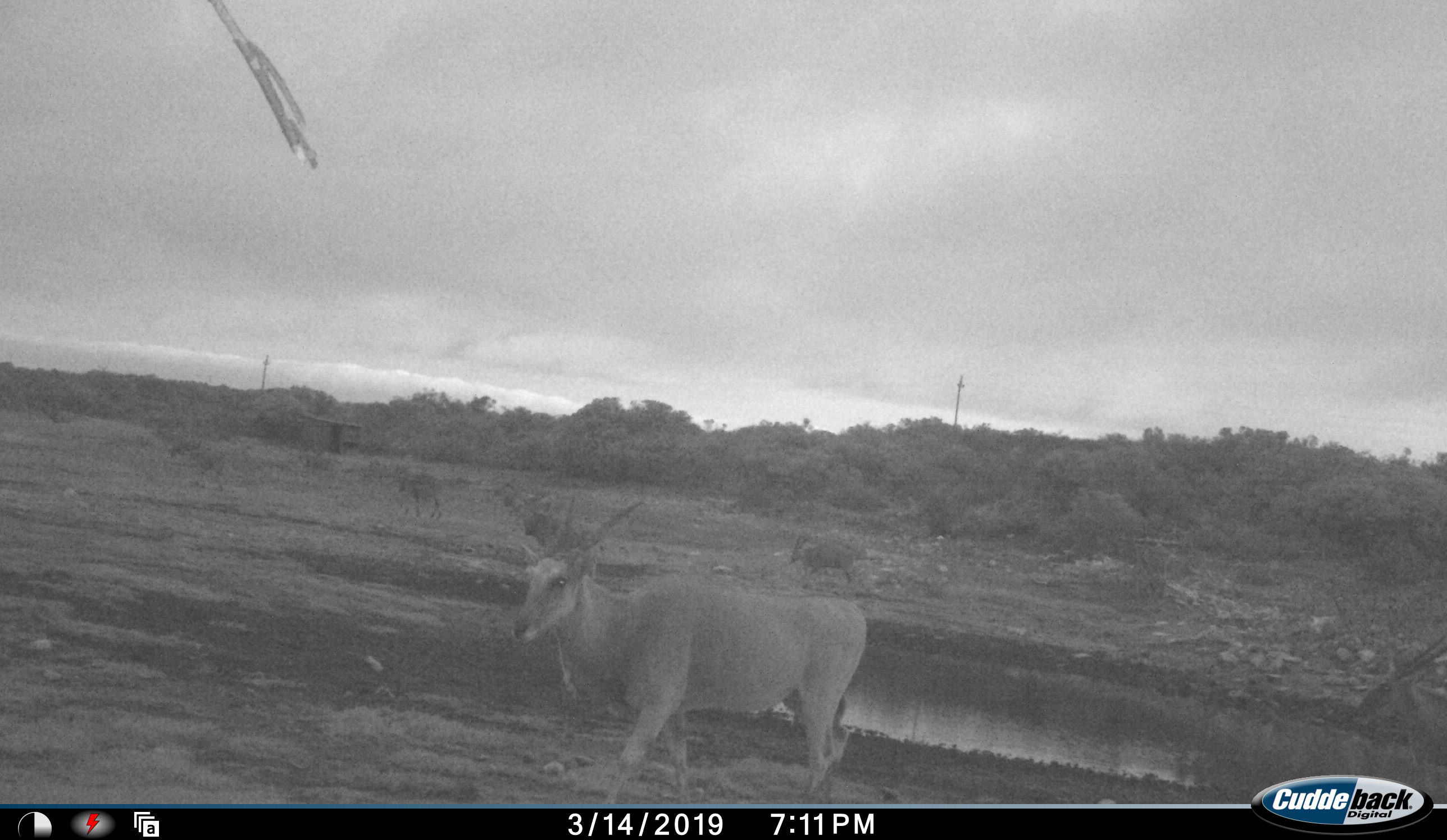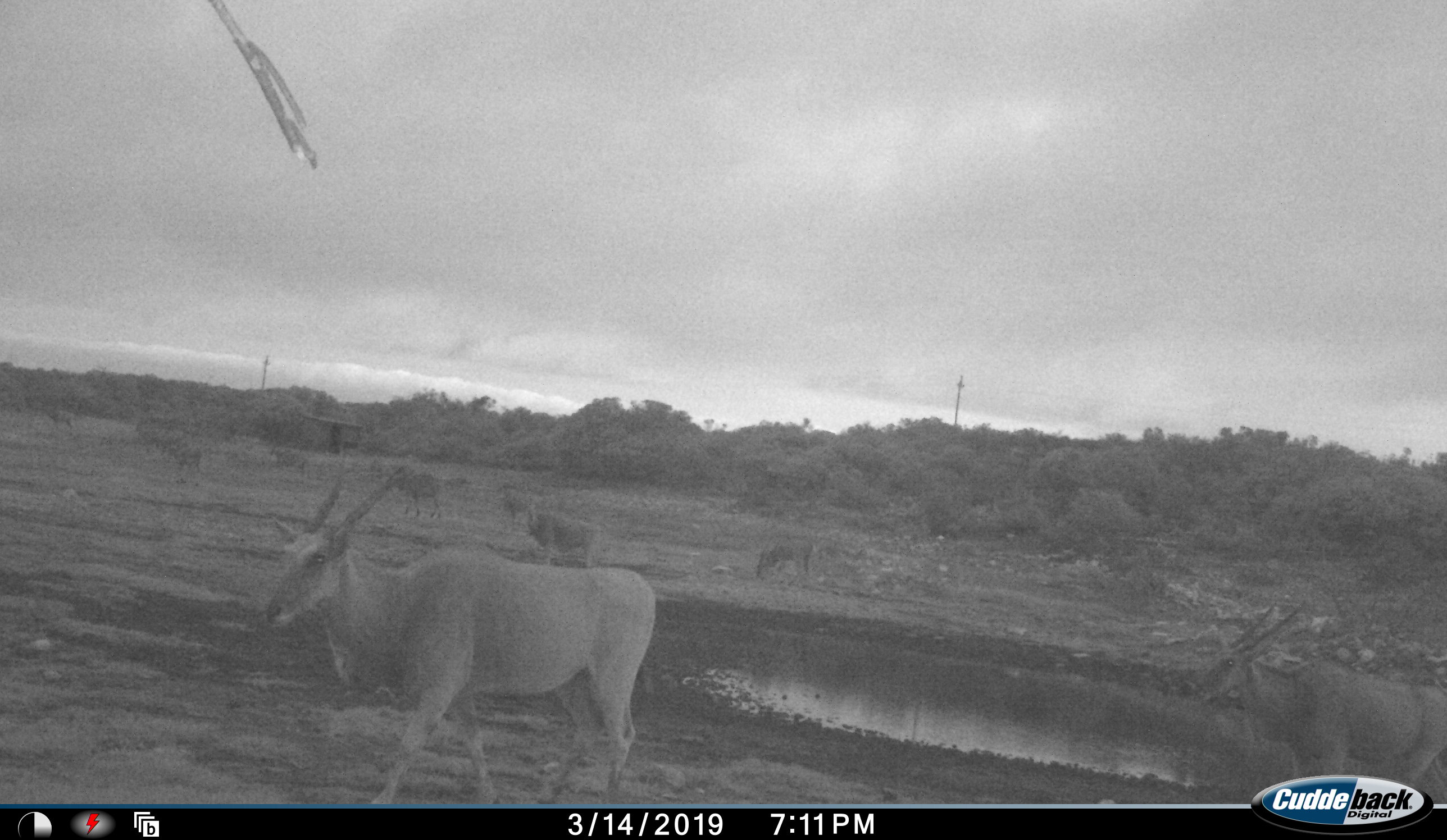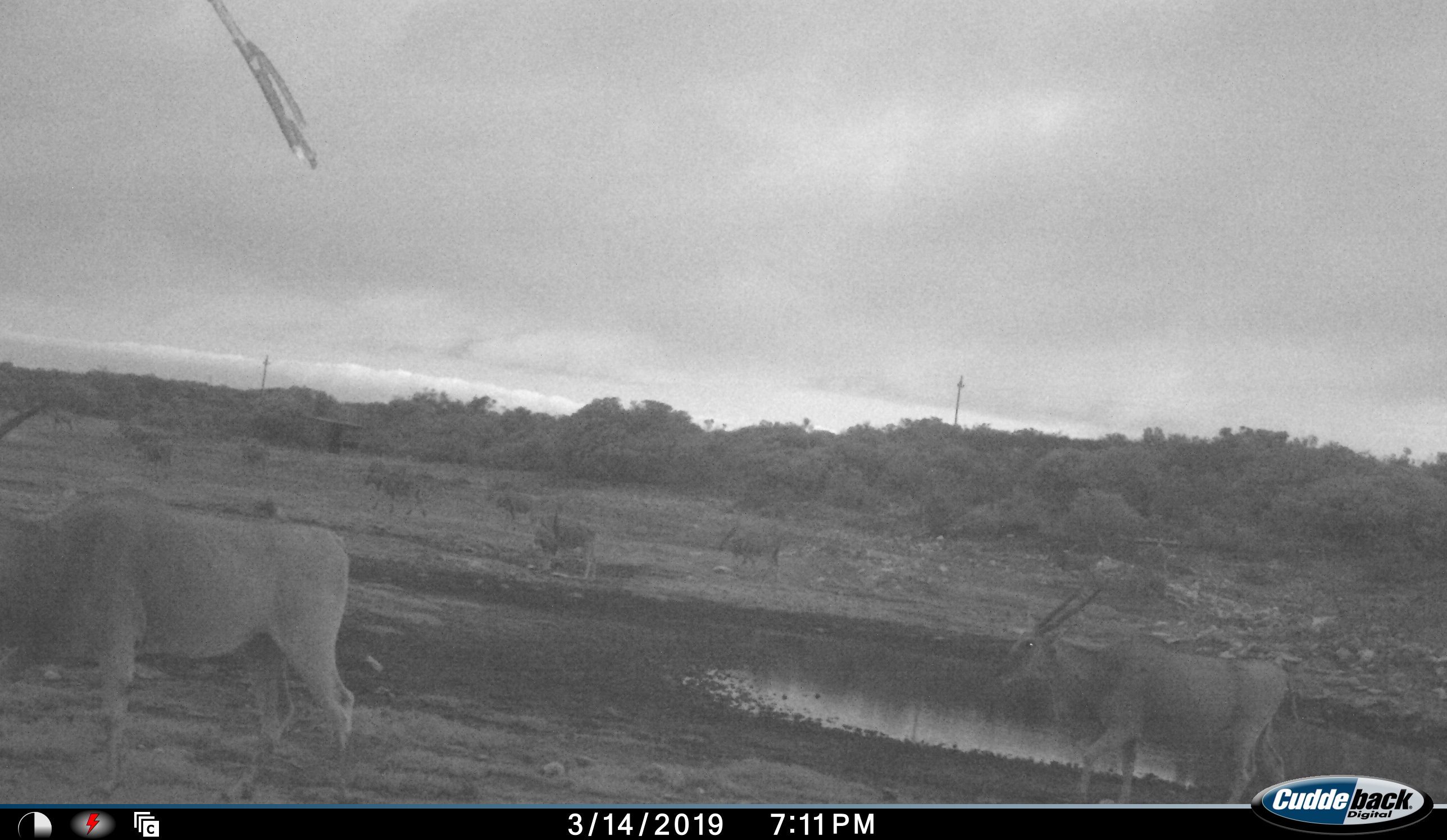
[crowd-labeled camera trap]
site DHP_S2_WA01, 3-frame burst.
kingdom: Animalia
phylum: Chordata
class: Mammalia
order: Artiodactyla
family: Bovidae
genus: Tragelaphus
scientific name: Tragelaphus oryx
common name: eland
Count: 11-50.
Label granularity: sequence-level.